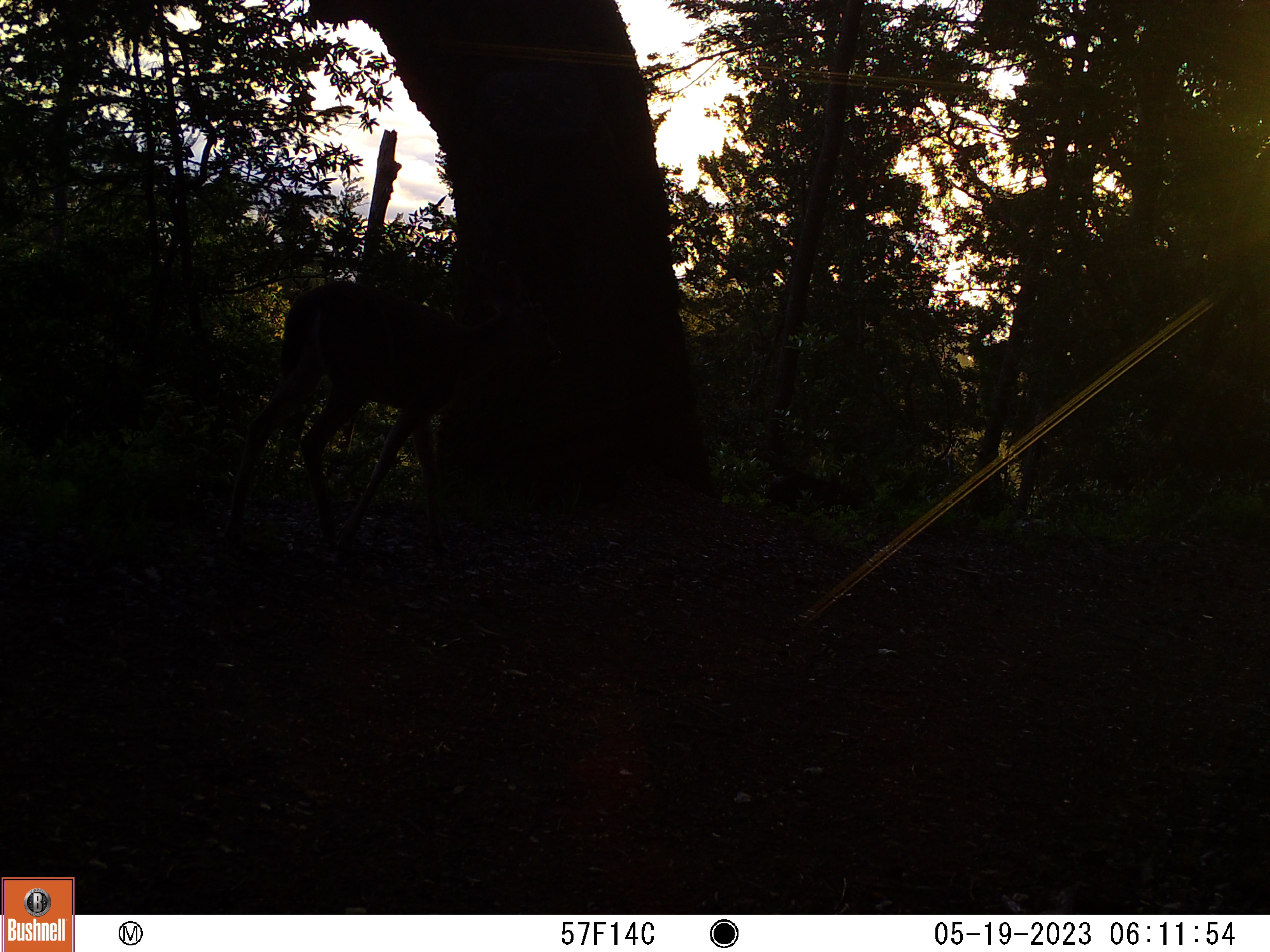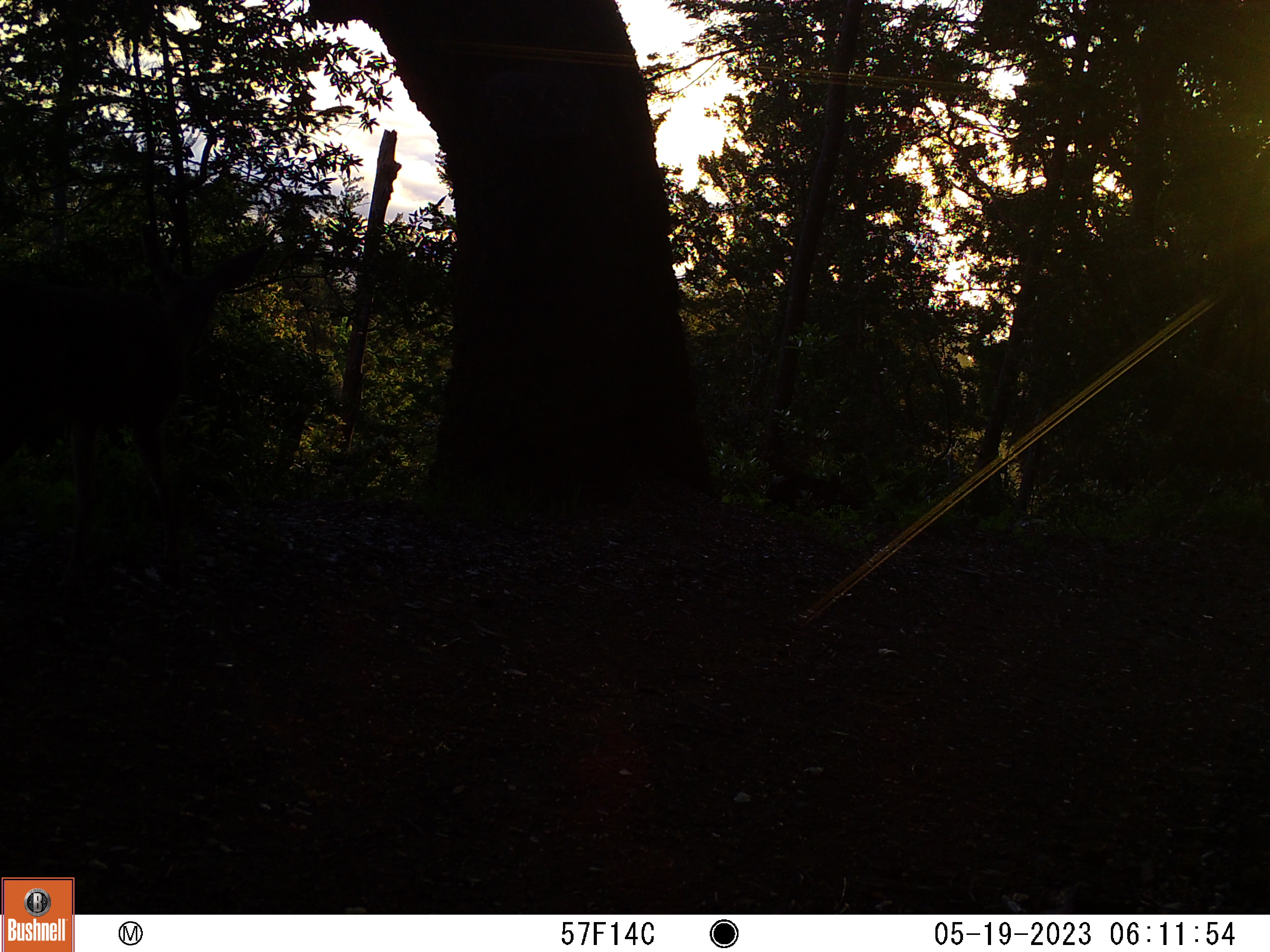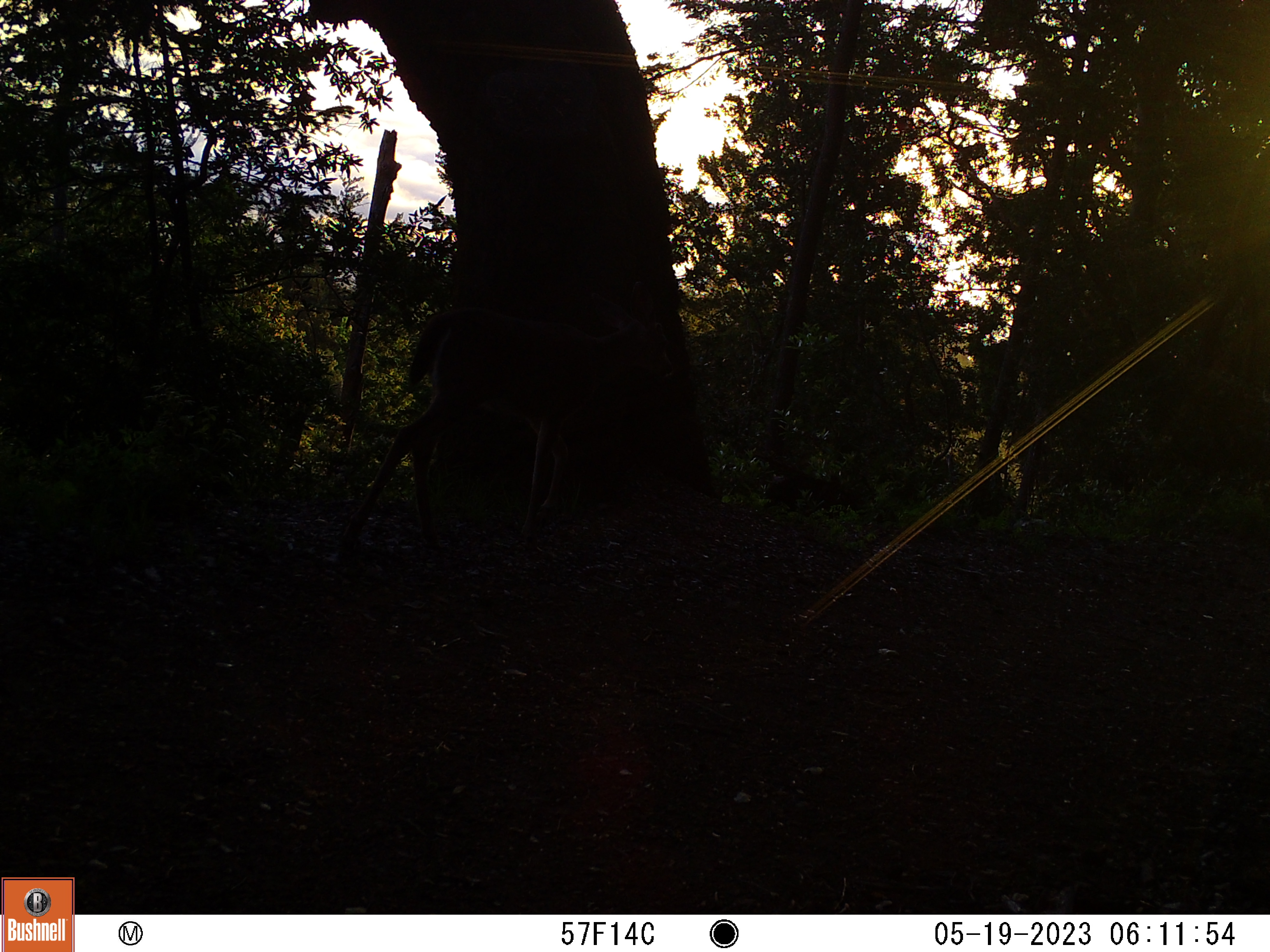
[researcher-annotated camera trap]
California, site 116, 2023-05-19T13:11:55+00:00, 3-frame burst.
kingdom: Animalia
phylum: Chordata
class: Mammalia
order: Artiodactyla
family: Cervidae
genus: Odocoileus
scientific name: Odocoileus hemionus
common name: mule deer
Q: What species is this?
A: Mule deer (Odocoileus hemionus).